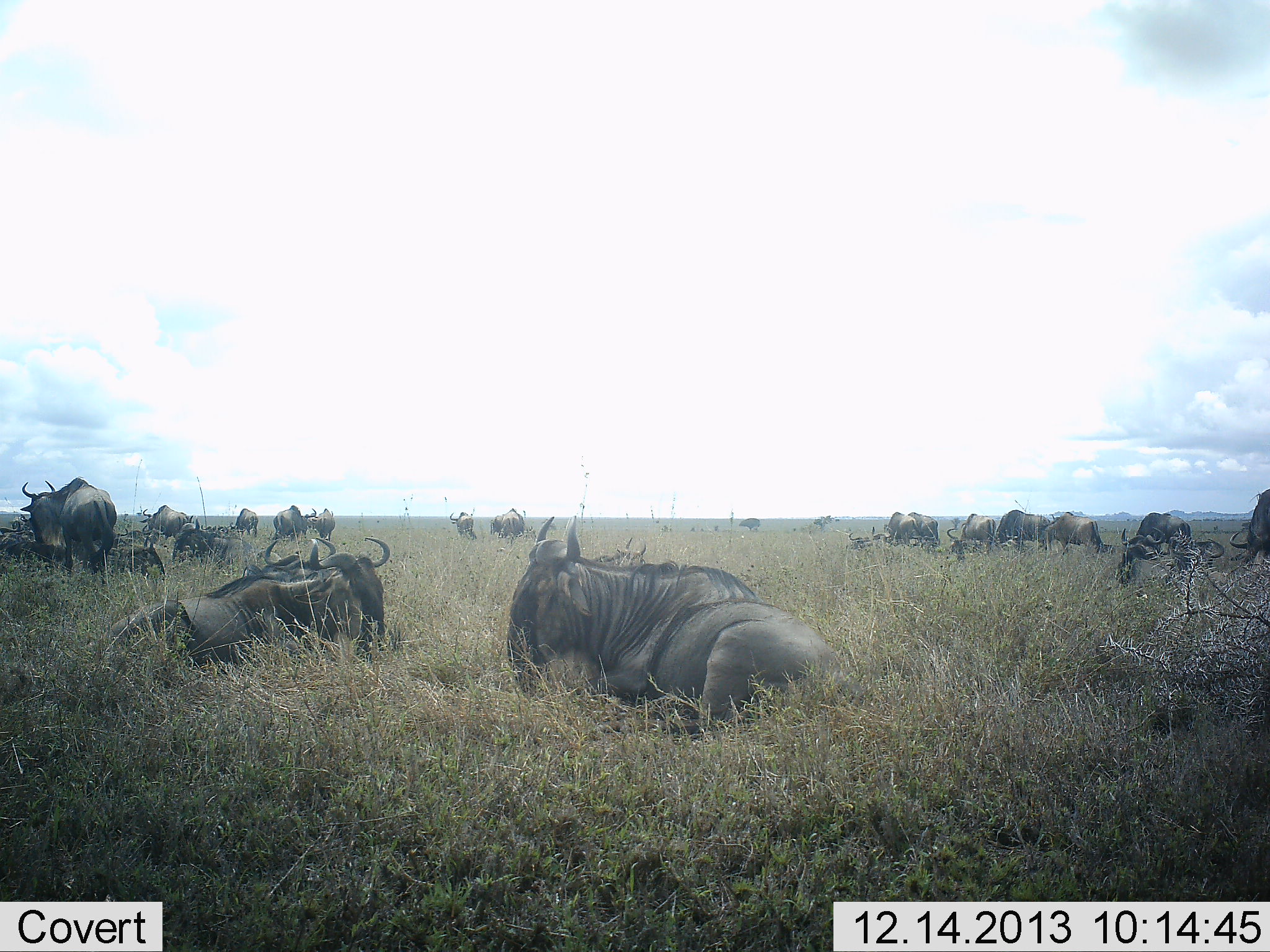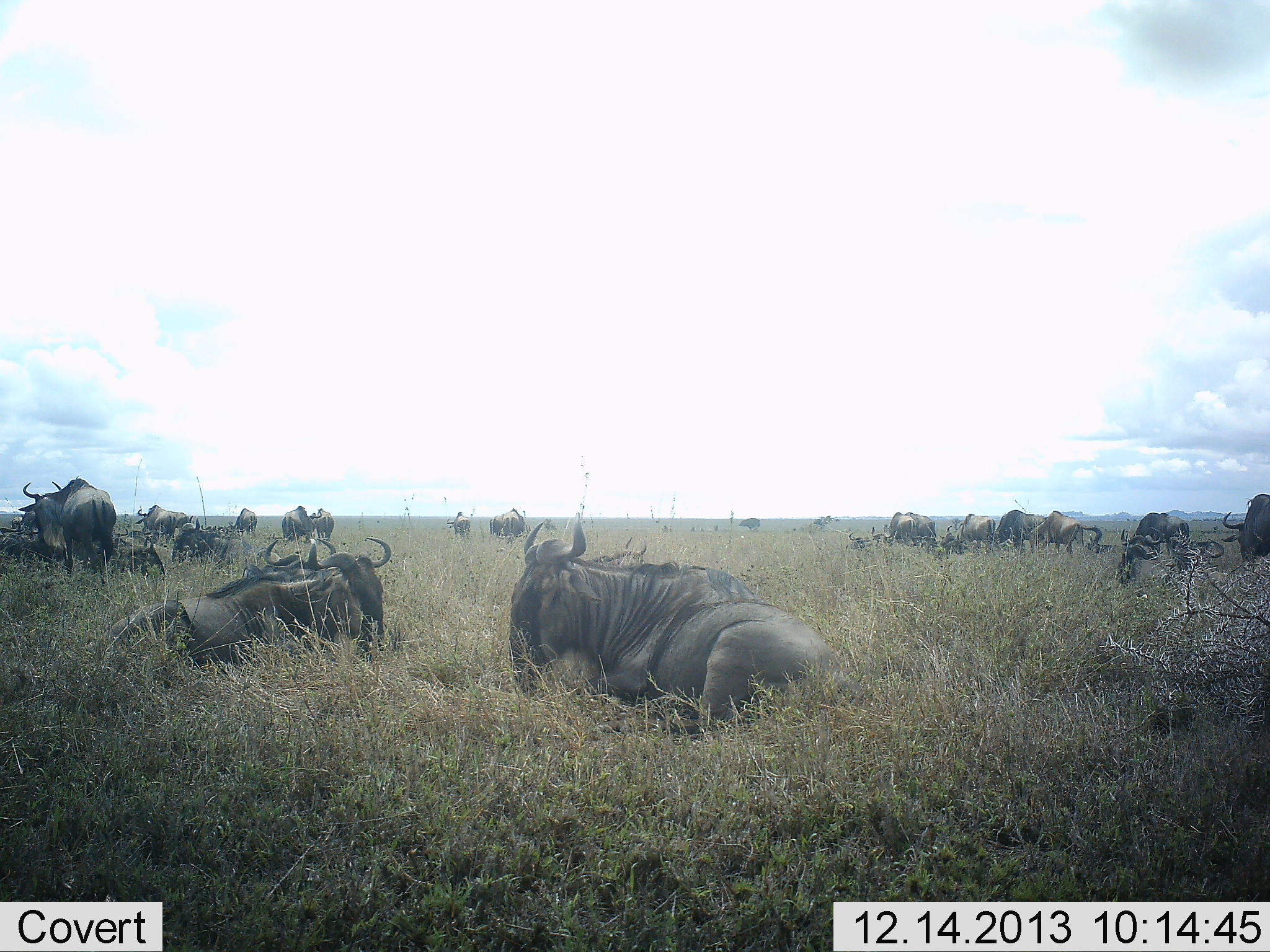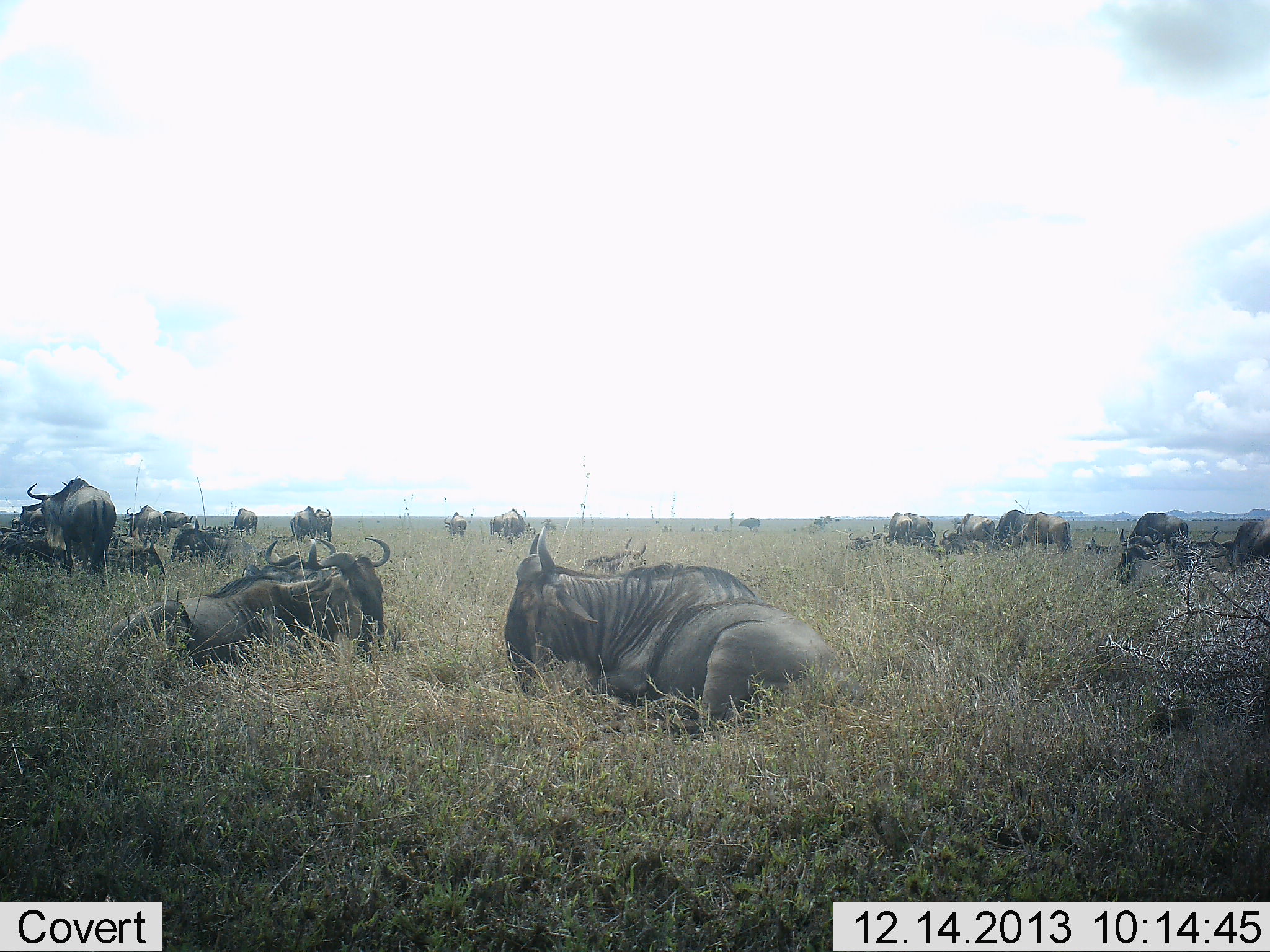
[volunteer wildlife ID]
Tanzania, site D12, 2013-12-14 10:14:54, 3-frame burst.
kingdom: Animalia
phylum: Chordata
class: Mammalia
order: Artiodactyla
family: Bovidae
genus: Connochaetes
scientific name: Connochaetes taurinus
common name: blue wildebeest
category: wildebeest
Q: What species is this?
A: Wildebeest (blue wildebeest) (Connochaetes taurinus).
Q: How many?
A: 11-50.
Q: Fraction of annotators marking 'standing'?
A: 60%.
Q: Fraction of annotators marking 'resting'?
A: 100%.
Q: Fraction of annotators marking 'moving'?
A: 60%.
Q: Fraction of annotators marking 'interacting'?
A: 0%.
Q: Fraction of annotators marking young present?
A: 0%.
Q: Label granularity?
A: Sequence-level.